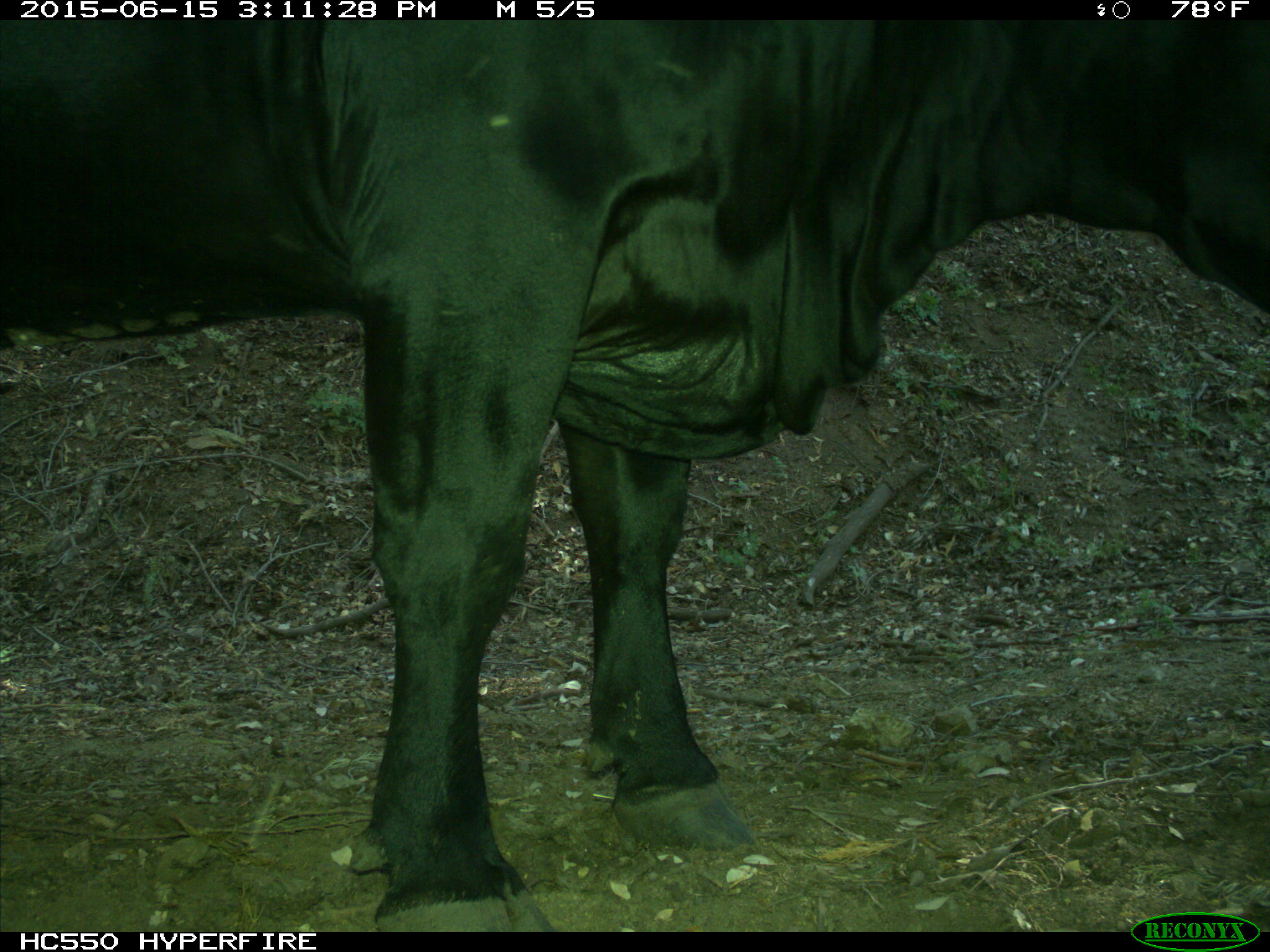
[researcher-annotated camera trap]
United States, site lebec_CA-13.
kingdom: Animalia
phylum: Chordata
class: Mammalia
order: Artiodactyla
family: Bovidae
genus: Bos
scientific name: Bos taurus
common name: domestic cow